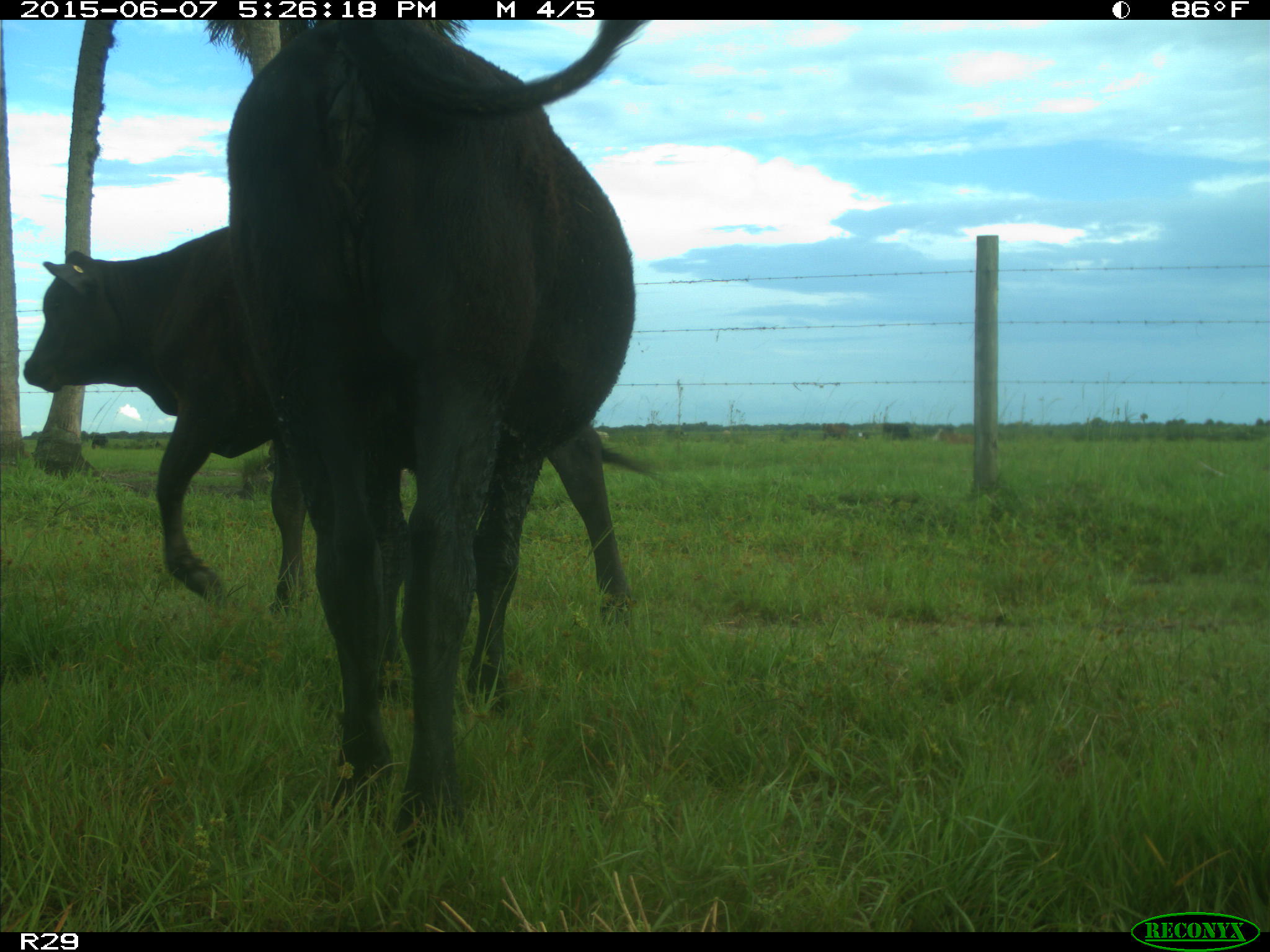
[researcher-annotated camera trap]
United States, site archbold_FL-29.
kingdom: Animalia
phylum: Chordata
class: Mammalia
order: Artiodactyla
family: Bovidae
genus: Bos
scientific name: Bos taurus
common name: domestic cow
Bos taurus (domestic cow).